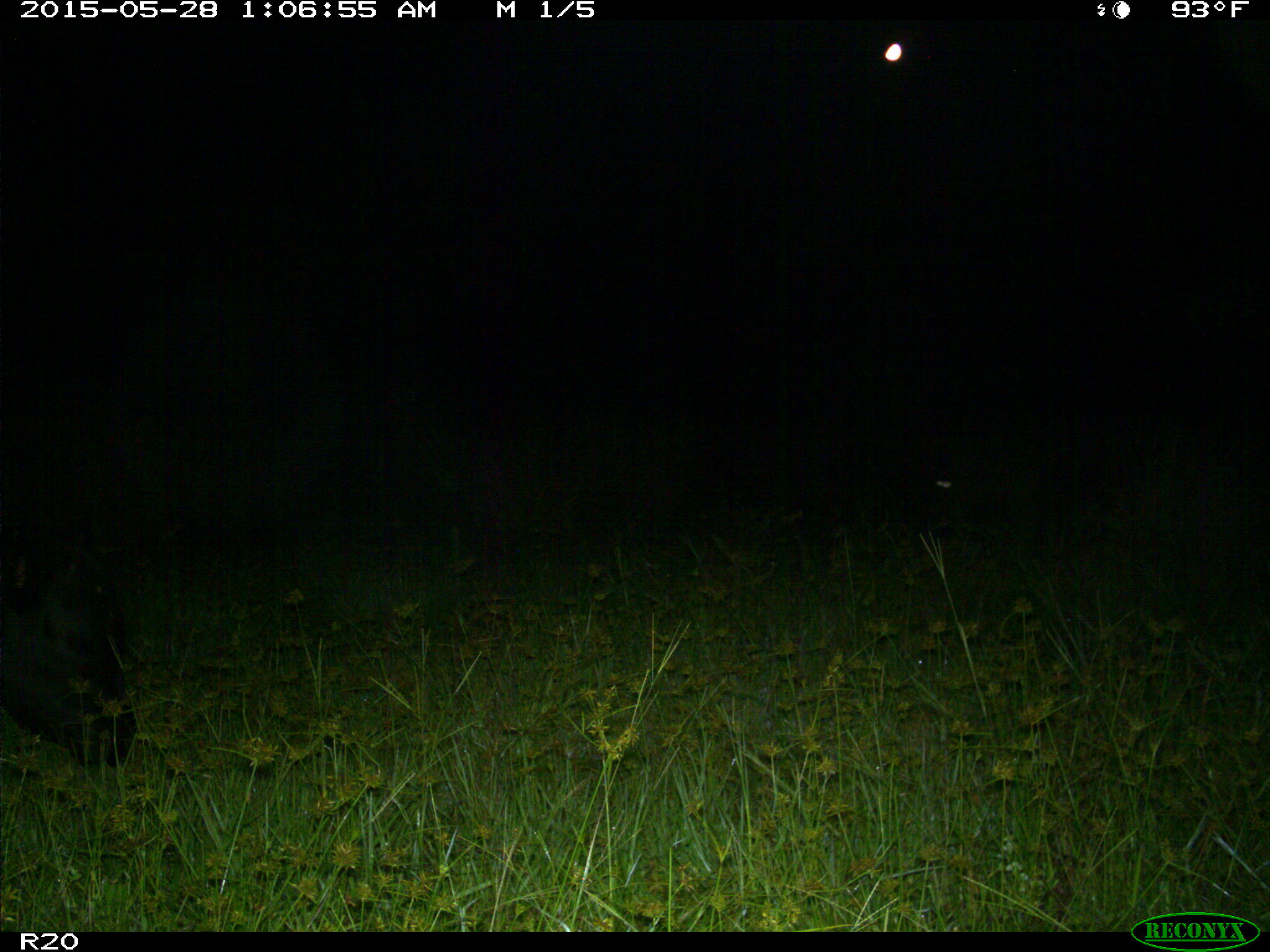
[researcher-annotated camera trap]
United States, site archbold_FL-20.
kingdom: Animalia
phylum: Chordata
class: Mammalia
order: Artiodactyla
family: Bovidae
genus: Bos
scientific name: Bos taurus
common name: domestic cow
Bos taurus (domestic cow).